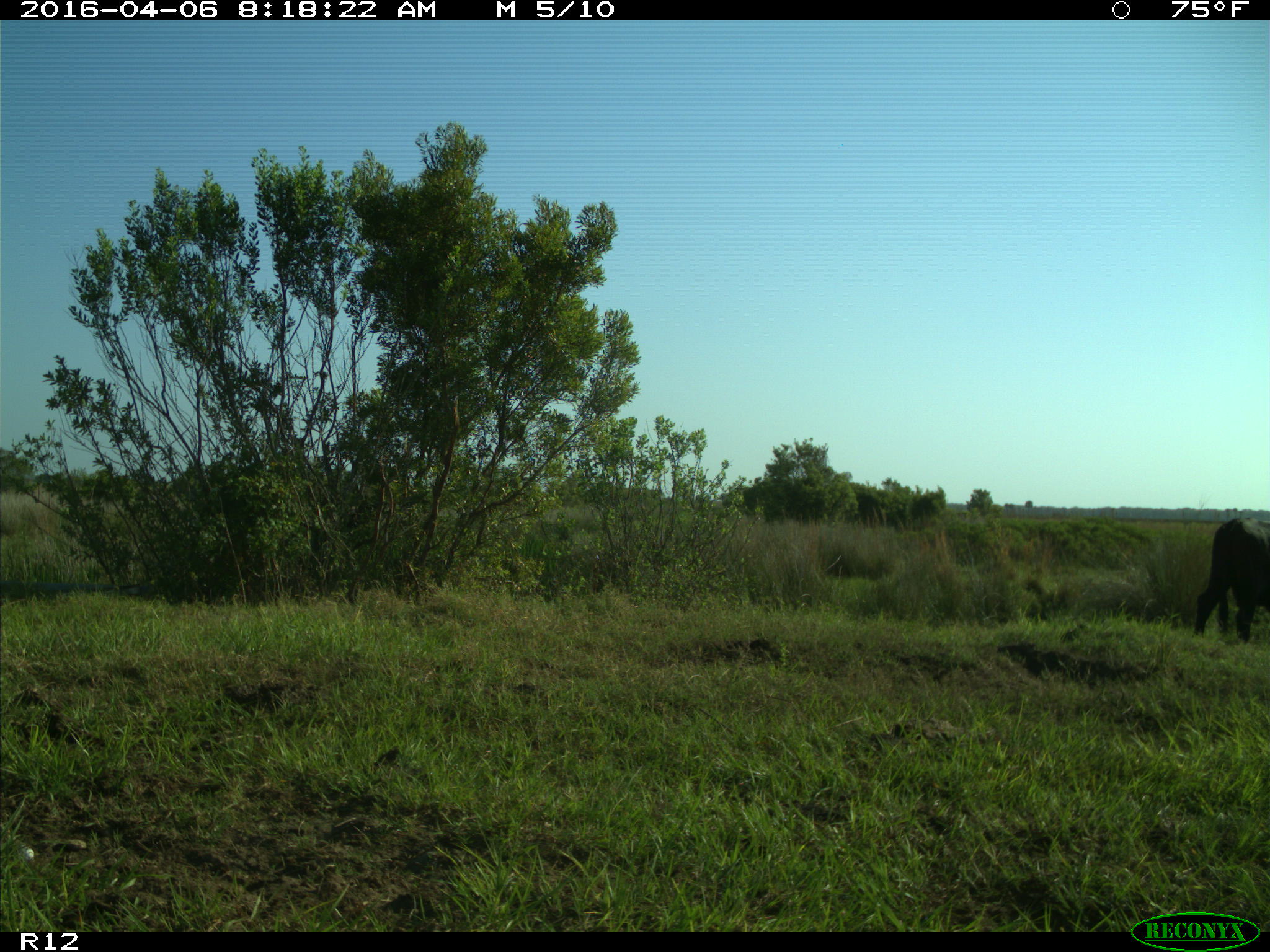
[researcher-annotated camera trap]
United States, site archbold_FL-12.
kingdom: Animalia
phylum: Chordata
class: Mammalia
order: Artiodactyla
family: Bovidae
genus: Bos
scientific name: Bos taurus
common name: domestic cow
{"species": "Bos taurus (domestic cow)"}